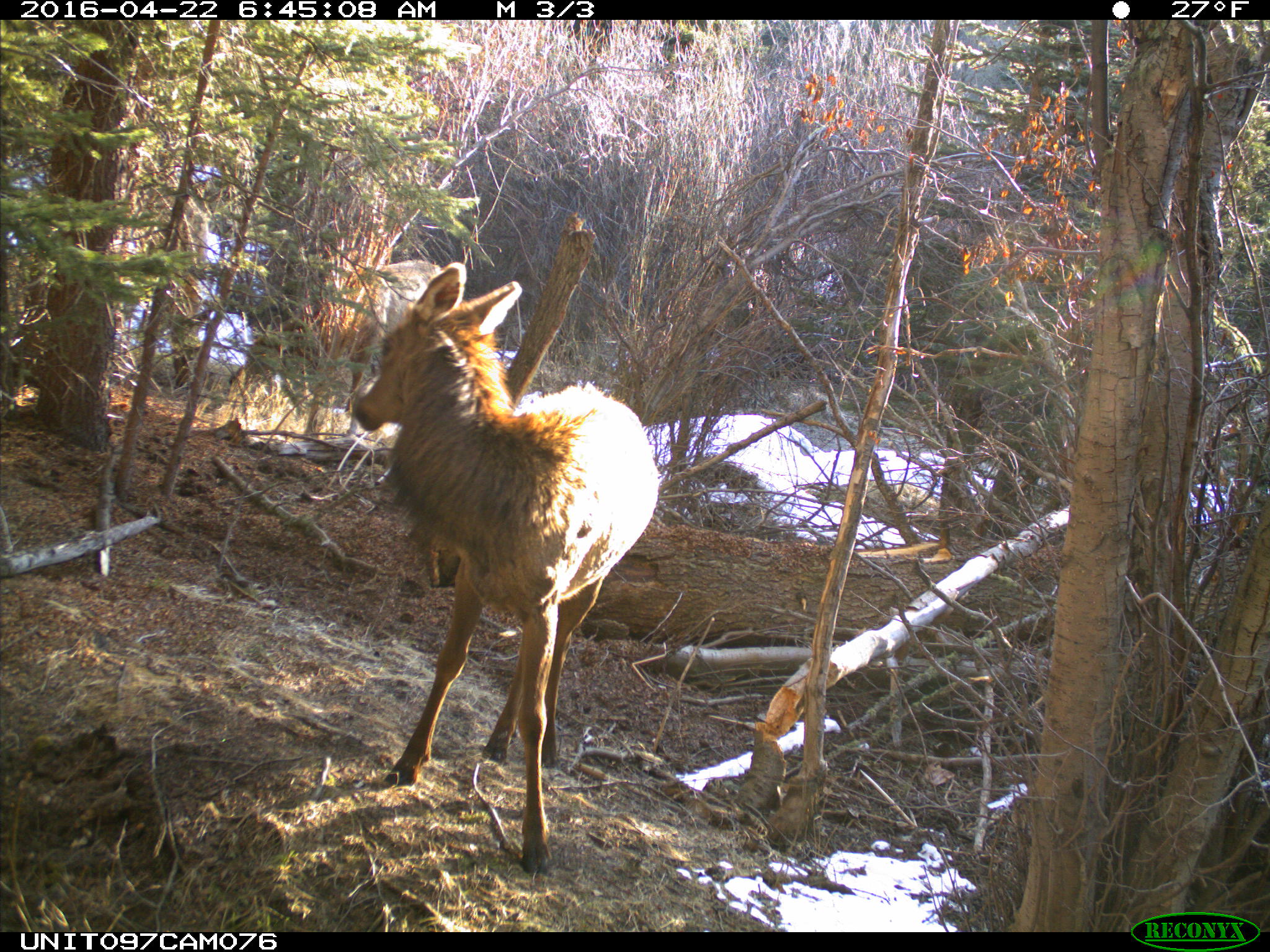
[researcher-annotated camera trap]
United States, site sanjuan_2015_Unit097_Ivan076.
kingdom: Animalia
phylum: Chordata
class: Mammalia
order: Artiodactyla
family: Cervidae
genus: Cervus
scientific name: Cervus elaphus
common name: red deer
Cervus elaphus (red deer).